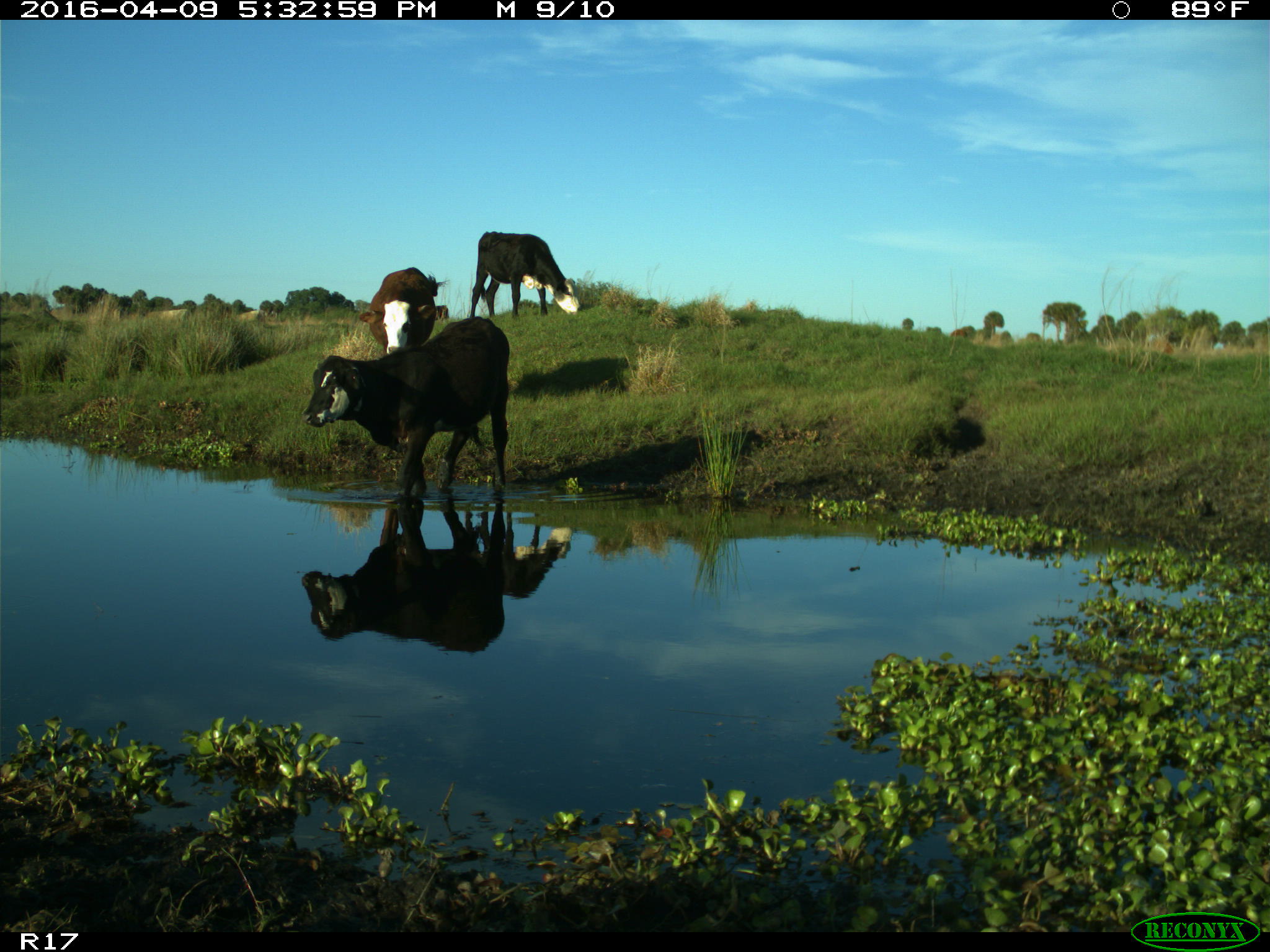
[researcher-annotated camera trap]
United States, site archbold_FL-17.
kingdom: Animalia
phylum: Chordata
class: Mammalia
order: Artiodactyla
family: Bovidae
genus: Bos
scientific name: Bos taurus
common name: domestic cow